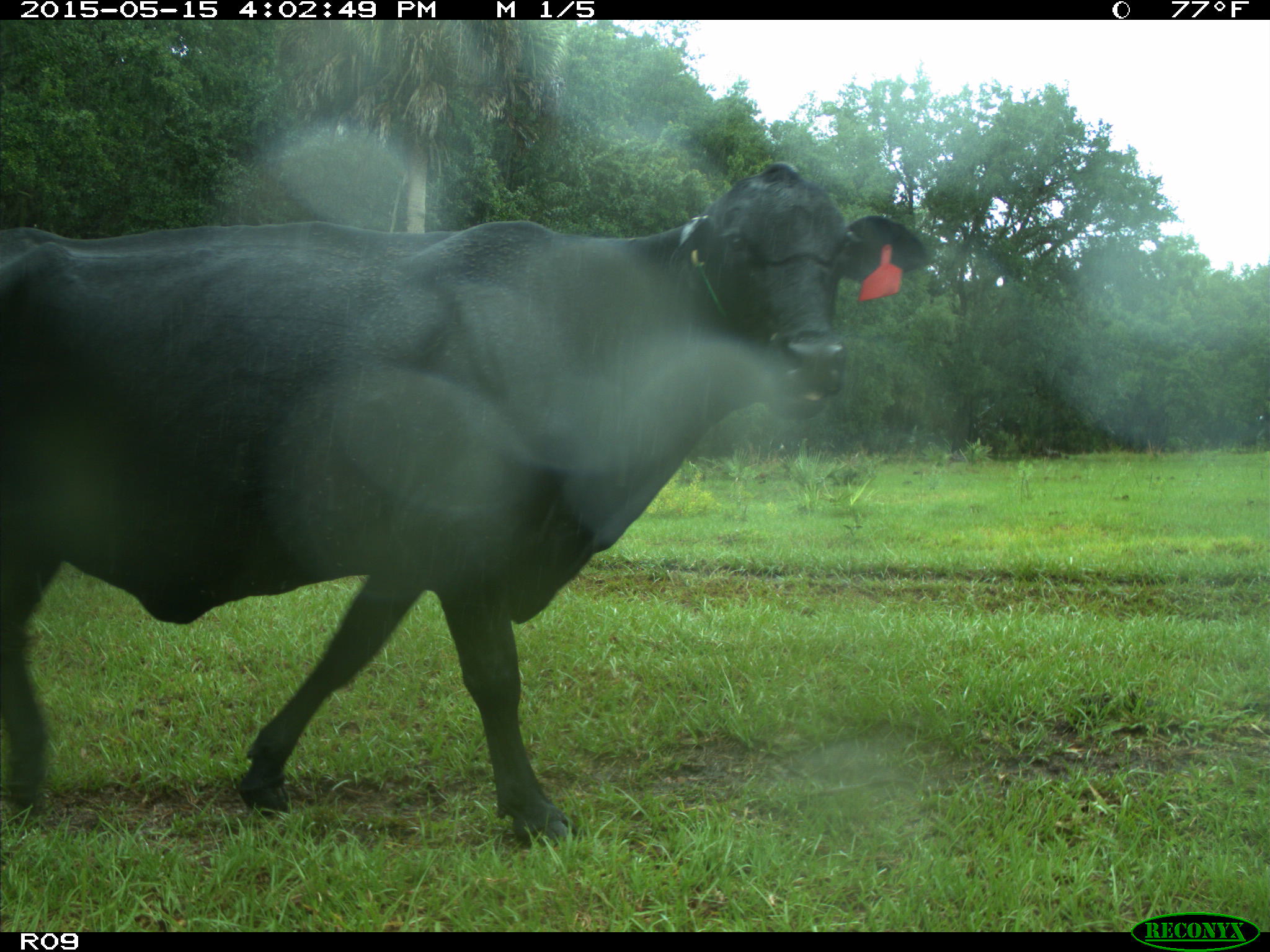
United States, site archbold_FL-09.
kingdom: Animalia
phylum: Chordata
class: Mammalia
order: Artiodactyla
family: Bovidae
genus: Bos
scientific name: Bos taurus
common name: domestic cow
Bos taurus (domestic cow).